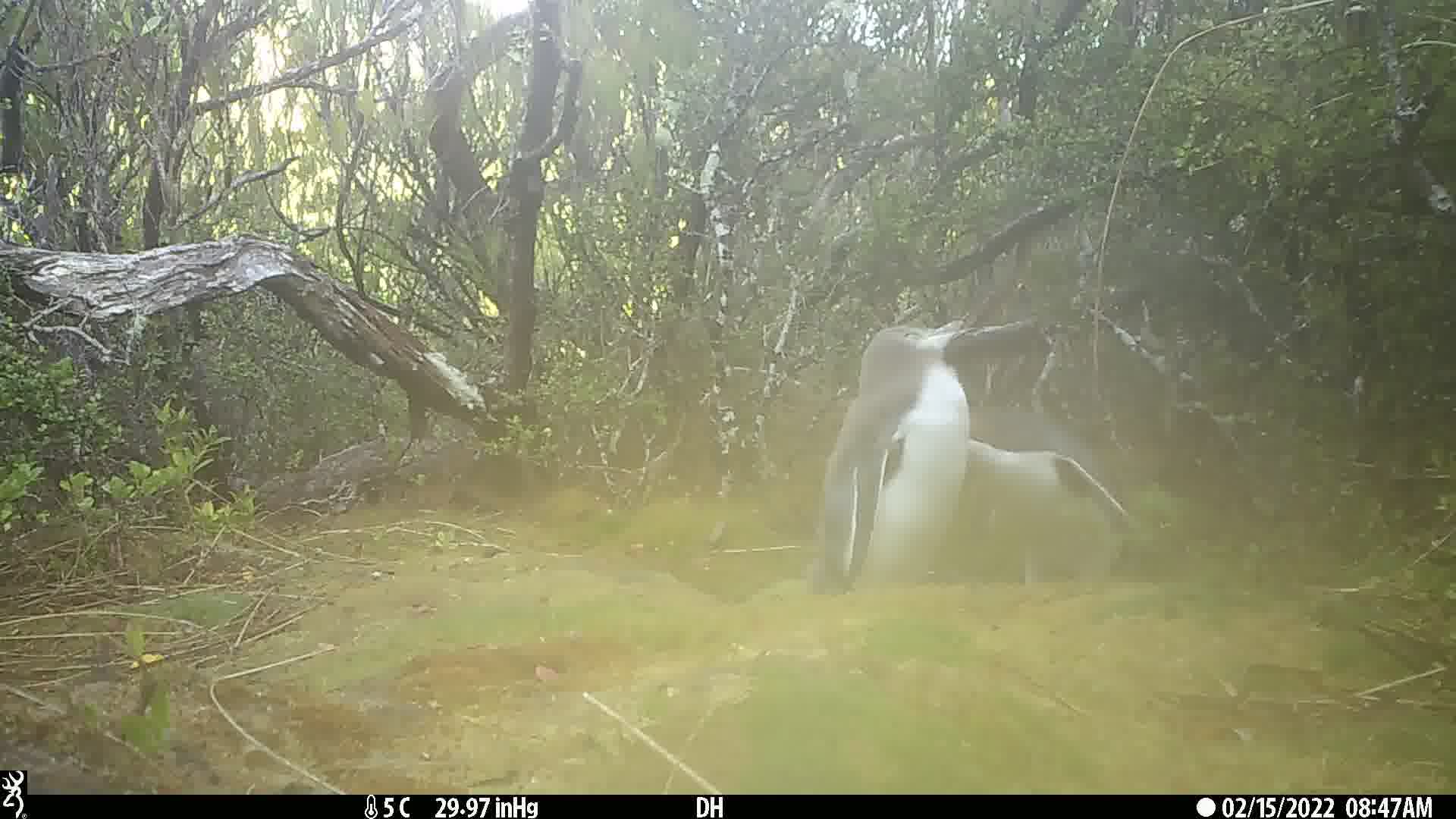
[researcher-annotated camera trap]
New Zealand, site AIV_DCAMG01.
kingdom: Animalia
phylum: Chordata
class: Aves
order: Sphenisciformes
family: Spheniscidae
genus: Megadyptes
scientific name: Megadyptes antipodes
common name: yellow-eyed penguin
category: yellow eyed penguin